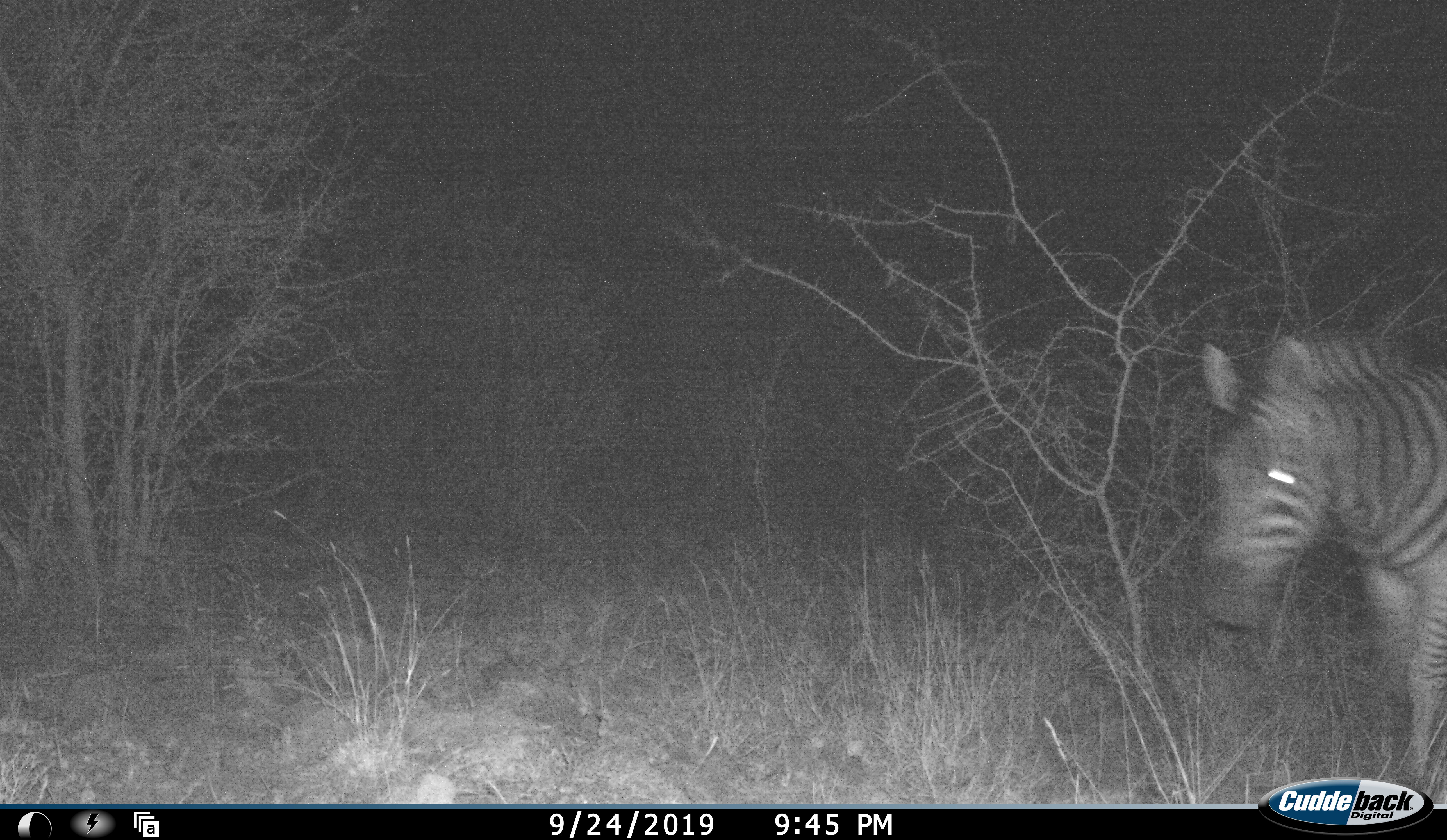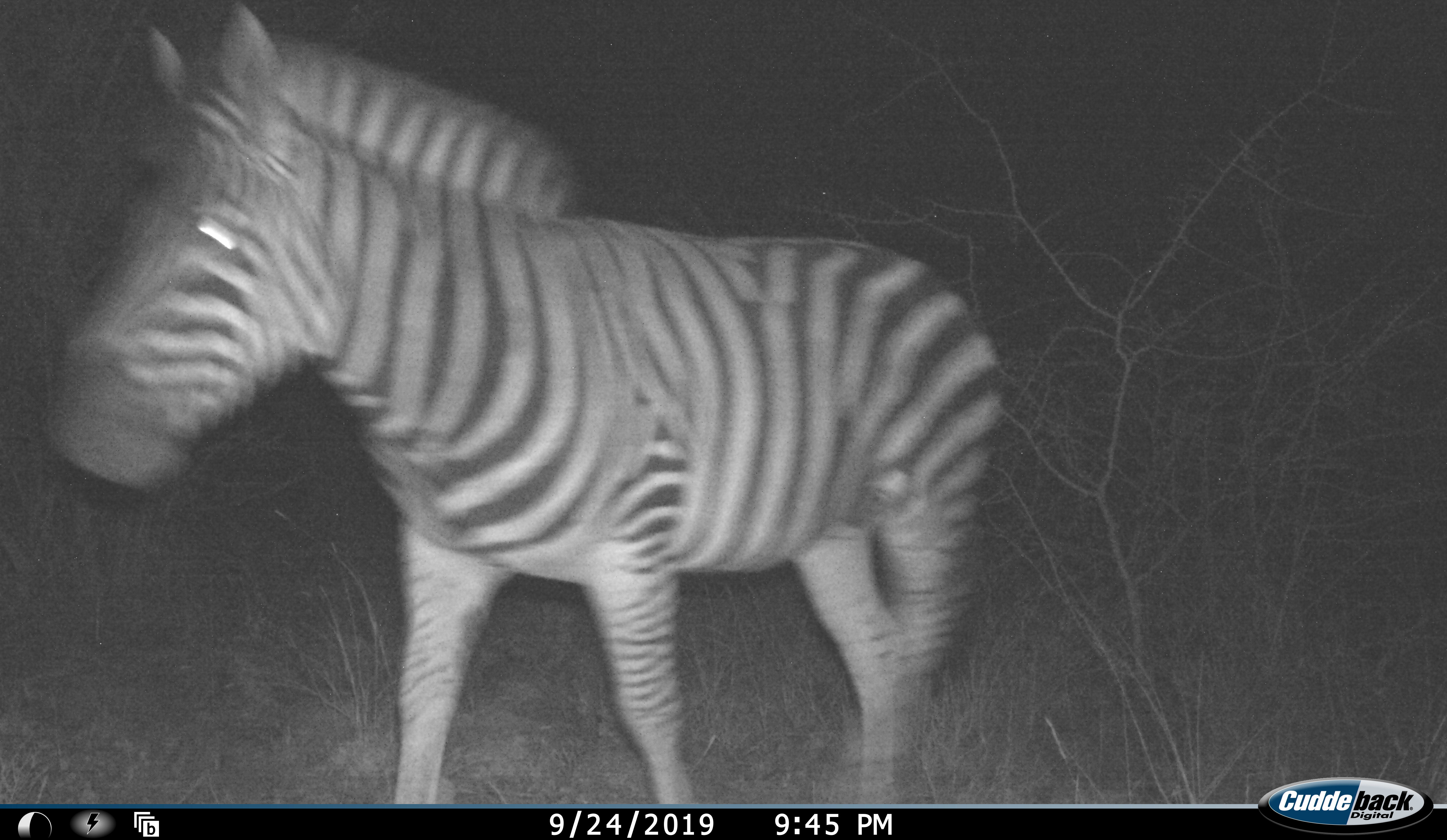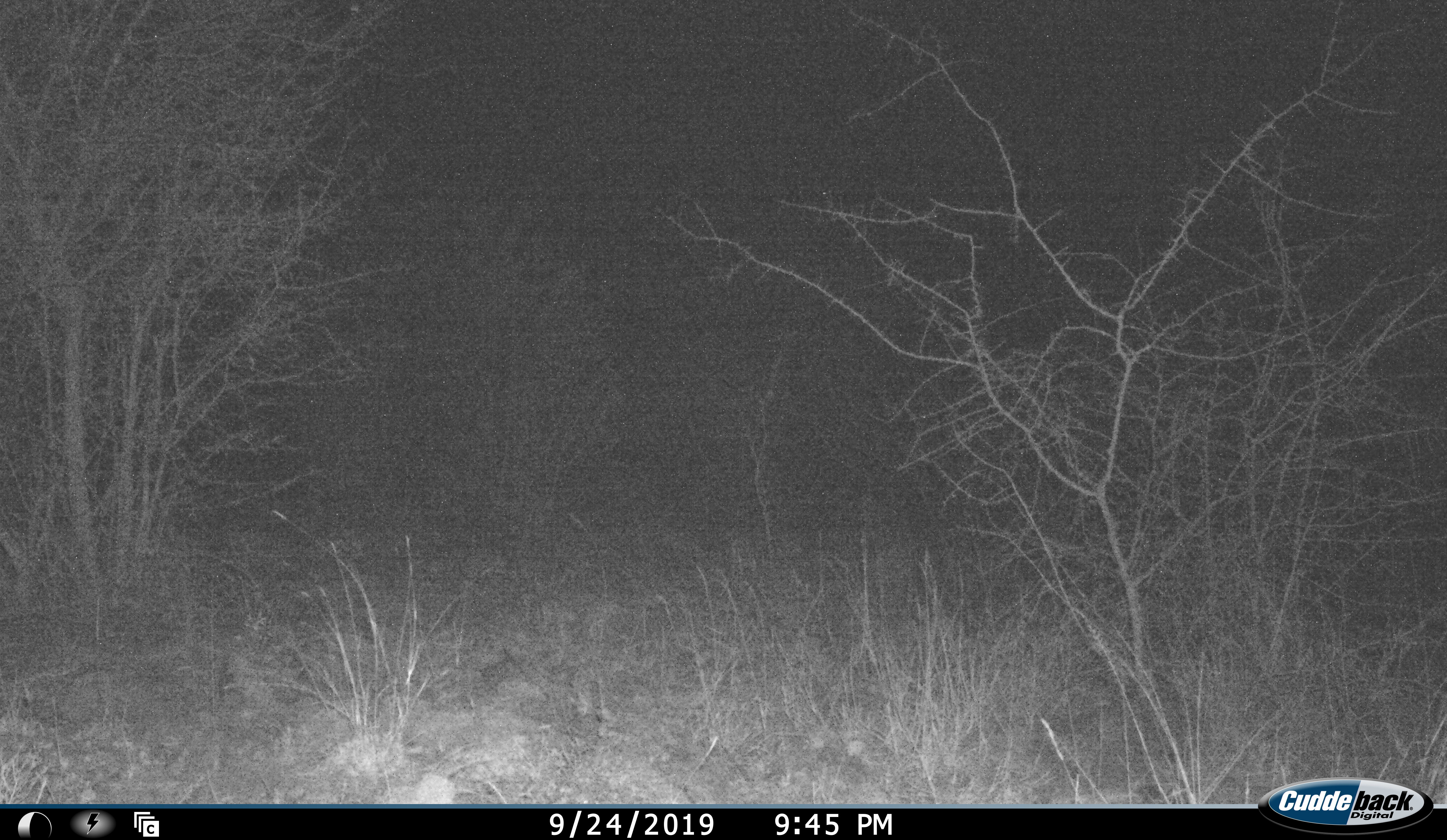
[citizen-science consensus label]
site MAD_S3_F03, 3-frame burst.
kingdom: Animalia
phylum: Chordata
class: Mammalia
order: Perissodactyla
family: Equidae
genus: Equus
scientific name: Equus quagga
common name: plains zebra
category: zebraplains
Zebraplains (plains zebra) (Equus quagga), count 1. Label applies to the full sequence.